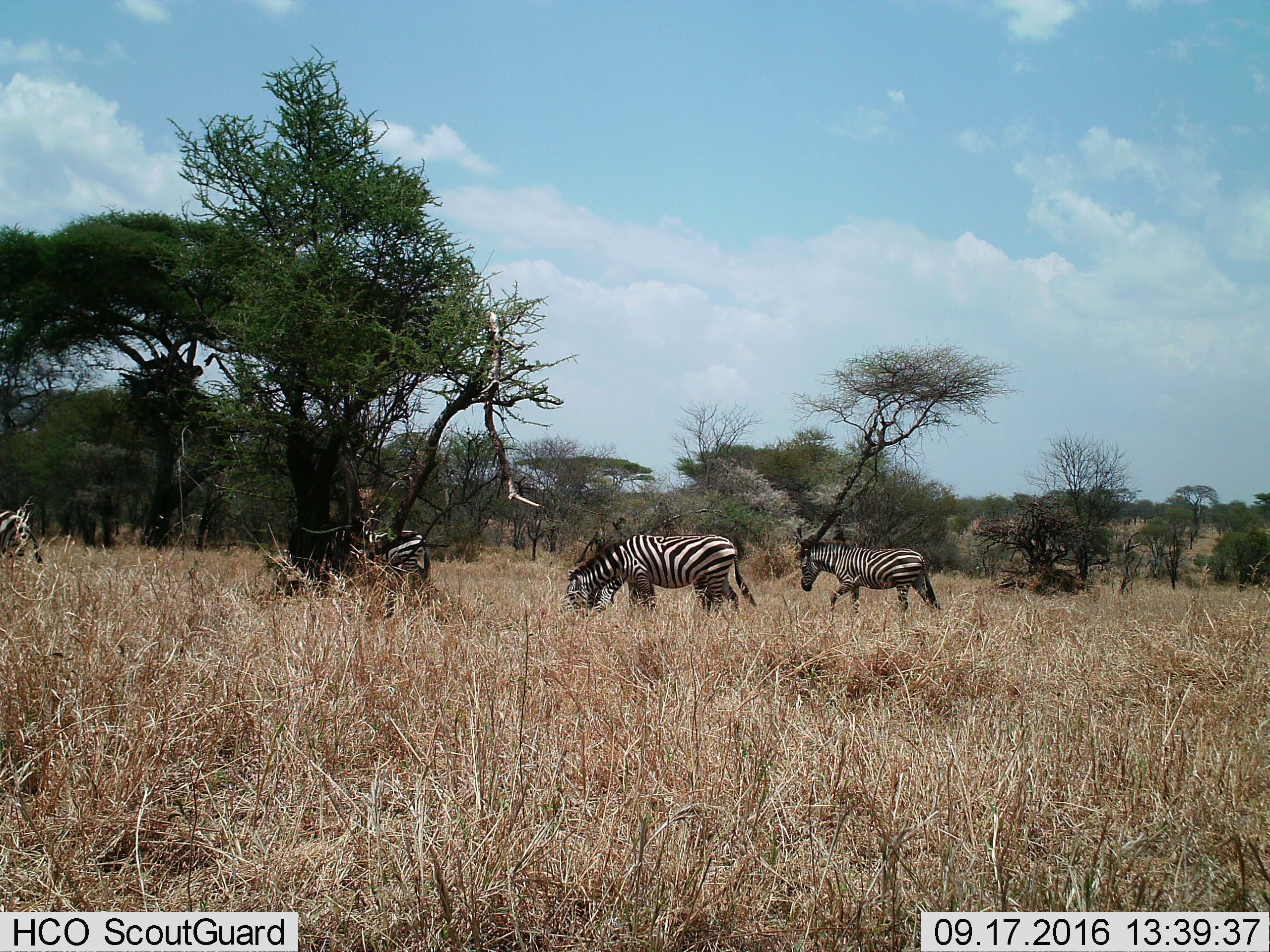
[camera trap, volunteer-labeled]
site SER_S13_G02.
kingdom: Animalia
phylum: Chordata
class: Mammalia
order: Perissodactyla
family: Equidae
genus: Equus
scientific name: Equus quagga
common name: plains zebra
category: zebraplains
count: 5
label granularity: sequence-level